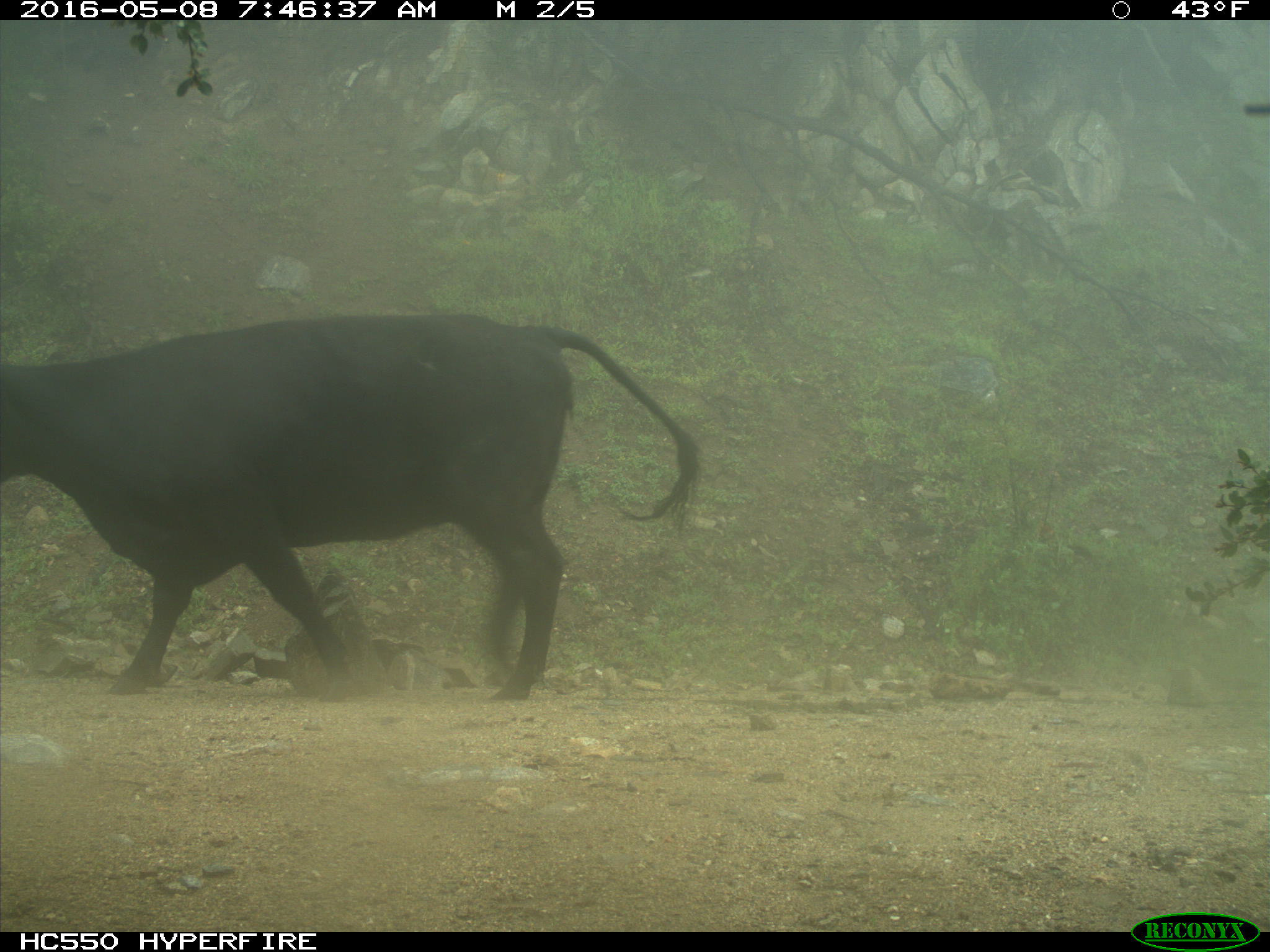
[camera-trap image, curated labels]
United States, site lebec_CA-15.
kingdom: Animalia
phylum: Chordata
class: Mammalia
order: Artiodactyla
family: Bovidae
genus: Bos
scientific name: Bos taurus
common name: domestic cow